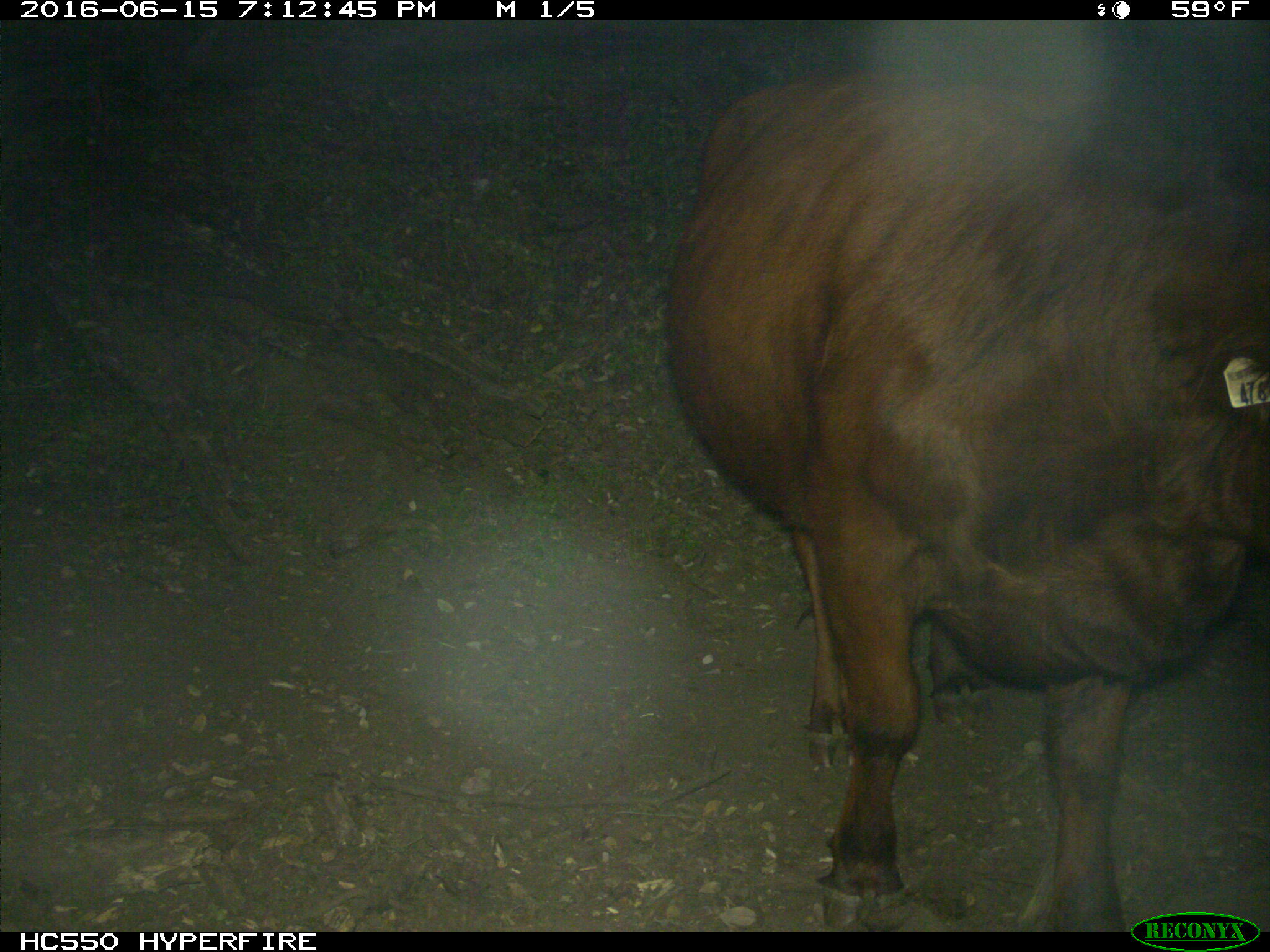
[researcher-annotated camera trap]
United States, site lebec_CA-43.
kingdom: Animalia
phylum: Chordata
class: Mammalia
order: Artiodactyla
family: Bovidae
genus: Bos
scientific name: Bos taurus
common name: domestic cow